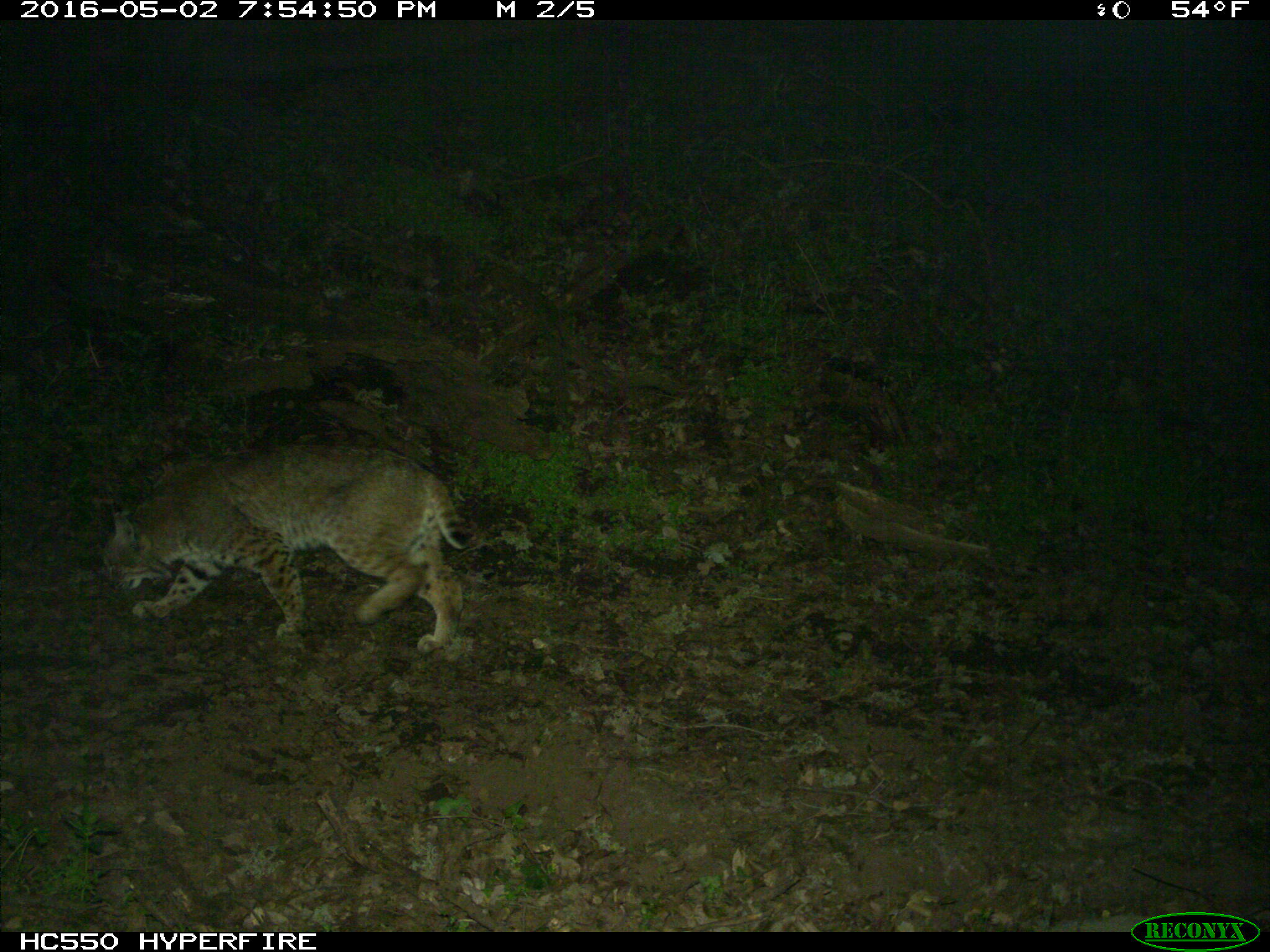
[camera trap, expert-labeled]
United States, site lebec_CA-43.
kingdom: Animalia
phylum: Chordata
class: Mammalia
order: Carnivora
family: Felidae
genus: Lynx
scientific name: Lynx rufus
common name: bobcat